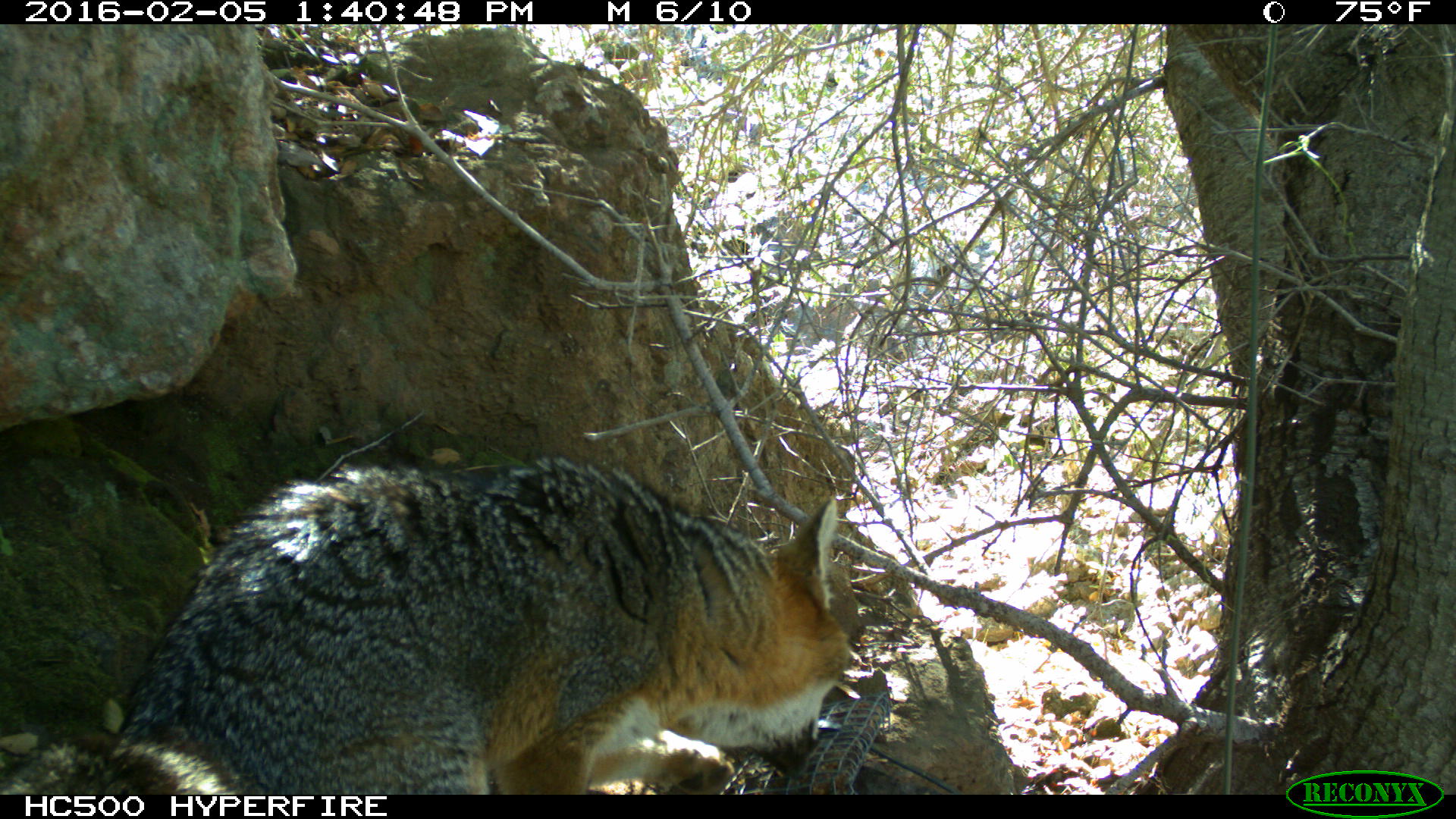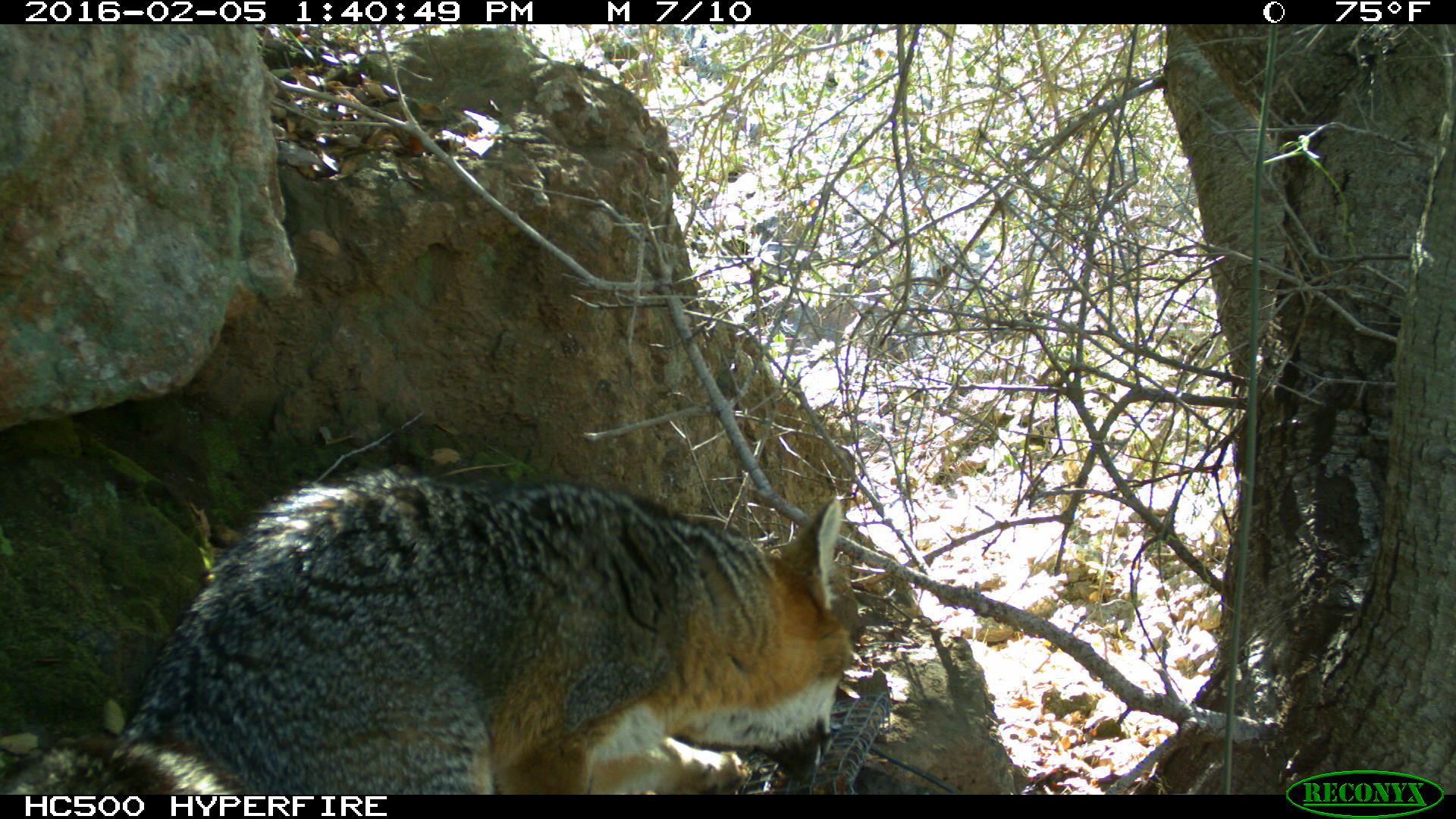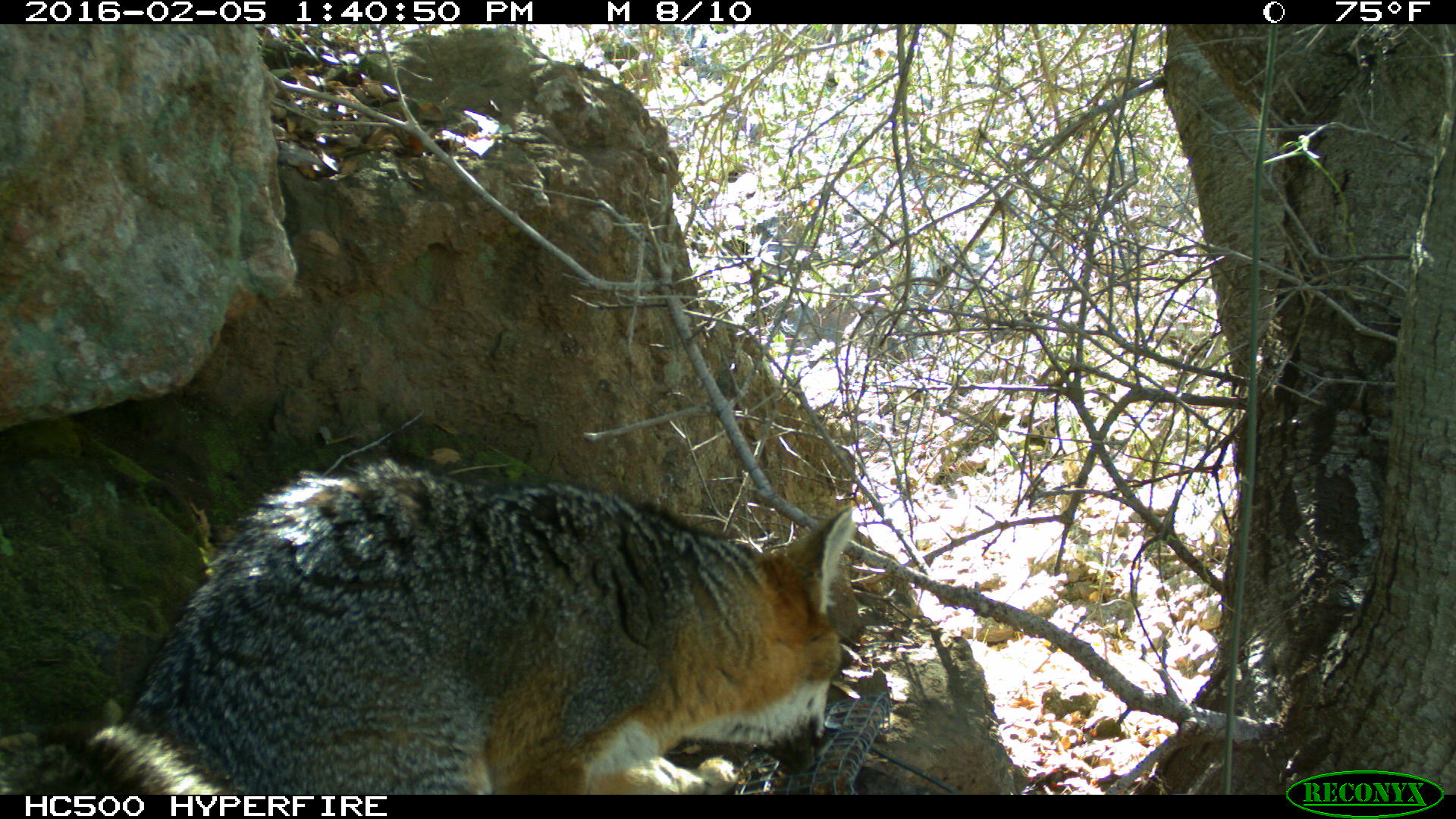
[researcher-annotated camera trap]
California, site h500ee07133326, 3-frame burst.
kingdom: Animalia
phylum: Chordata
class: Mammalia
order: Carnivora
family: Canidae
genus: Urocyon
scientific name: Urocyon littoralis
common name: island fox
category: fox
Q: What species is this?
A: Fox (island fox) (Urocyon littoralis).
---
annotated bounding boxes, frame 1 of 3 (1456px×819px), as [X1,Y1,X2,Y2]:
fox: [0,460,851,794]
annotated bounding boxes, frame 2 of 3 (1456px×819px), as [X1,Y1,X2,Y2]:
fox: [0,466,849,793]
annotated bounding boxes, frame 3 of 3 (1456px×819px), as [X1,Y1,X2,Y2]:
fox: [0,457,851,792]